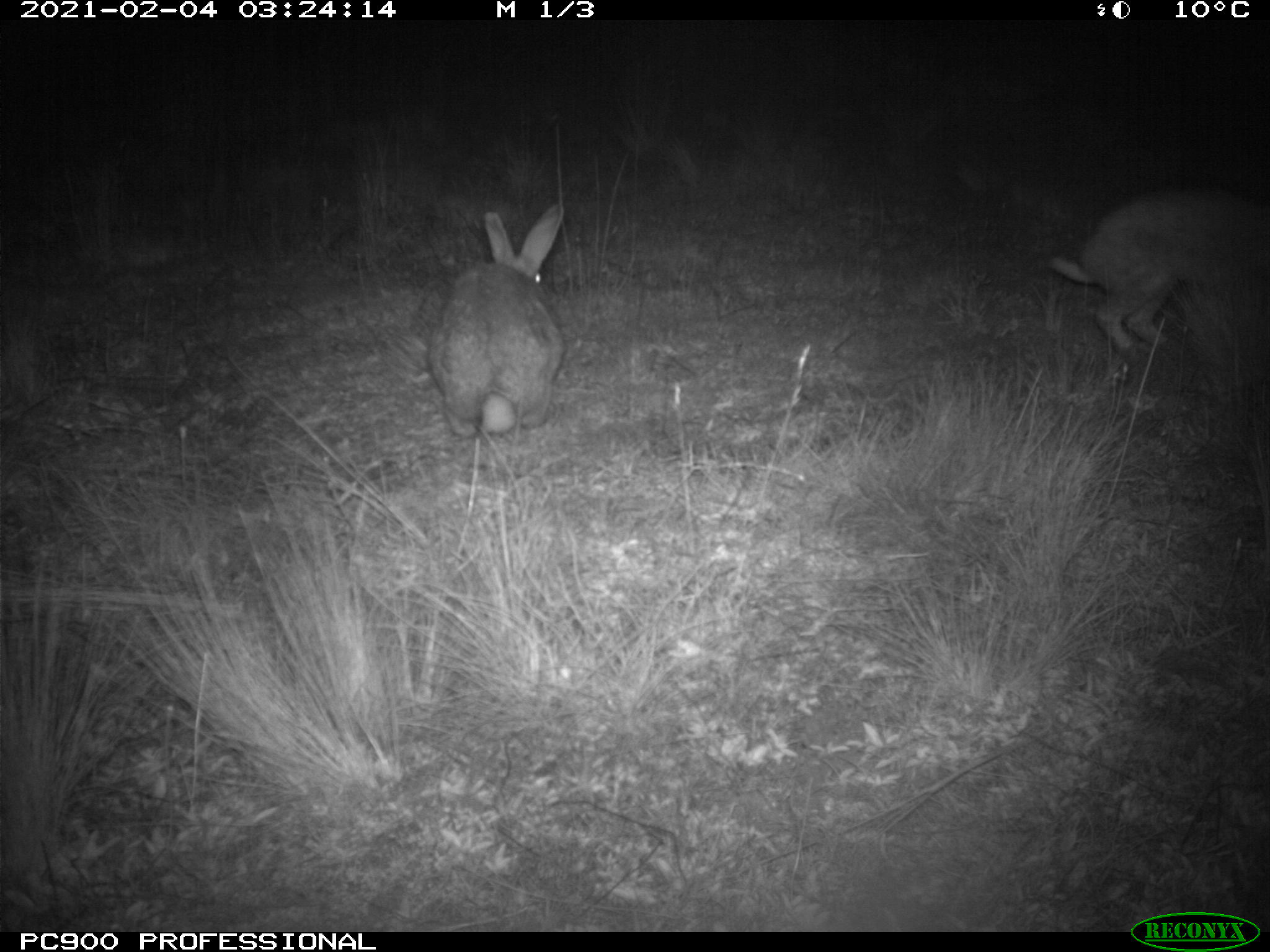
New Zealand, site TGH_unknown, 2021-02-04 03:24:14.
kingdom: Animalia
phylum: Chordata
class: Mammalia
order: Lagomorpha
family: Leporidae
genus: Oryctolagus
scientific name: Oryctolagus cuniculus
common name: european rabbit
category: rabbit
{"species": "rabbit (european rabbit) (Oryctolagus cuniculus)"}